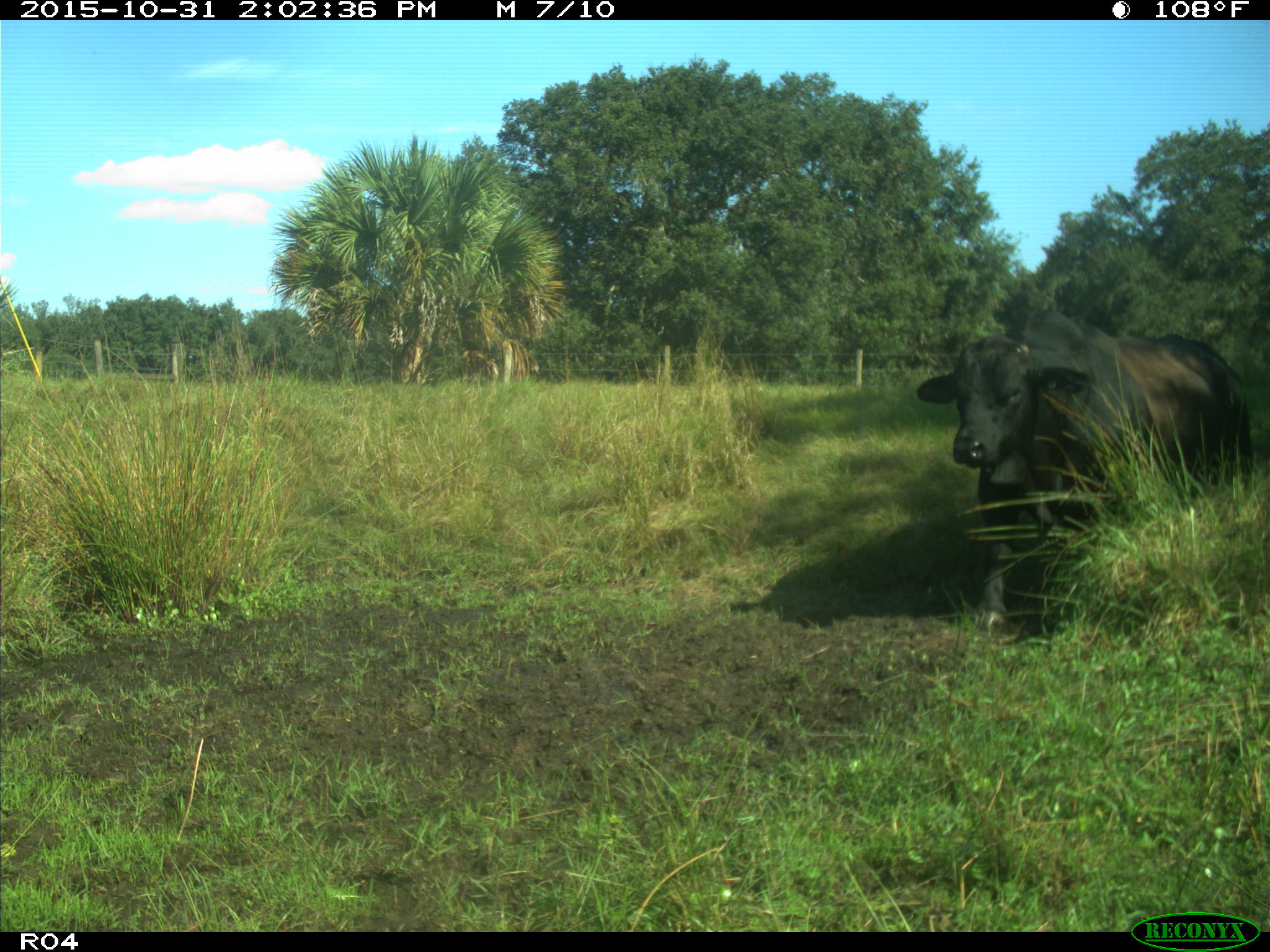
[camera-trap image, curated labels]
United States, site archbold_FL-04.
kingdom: Animalia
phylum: Chordata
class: Mammalia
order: Artiodactyla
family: Bovidae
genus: Bos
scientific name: Bos taurus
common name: domestic cow